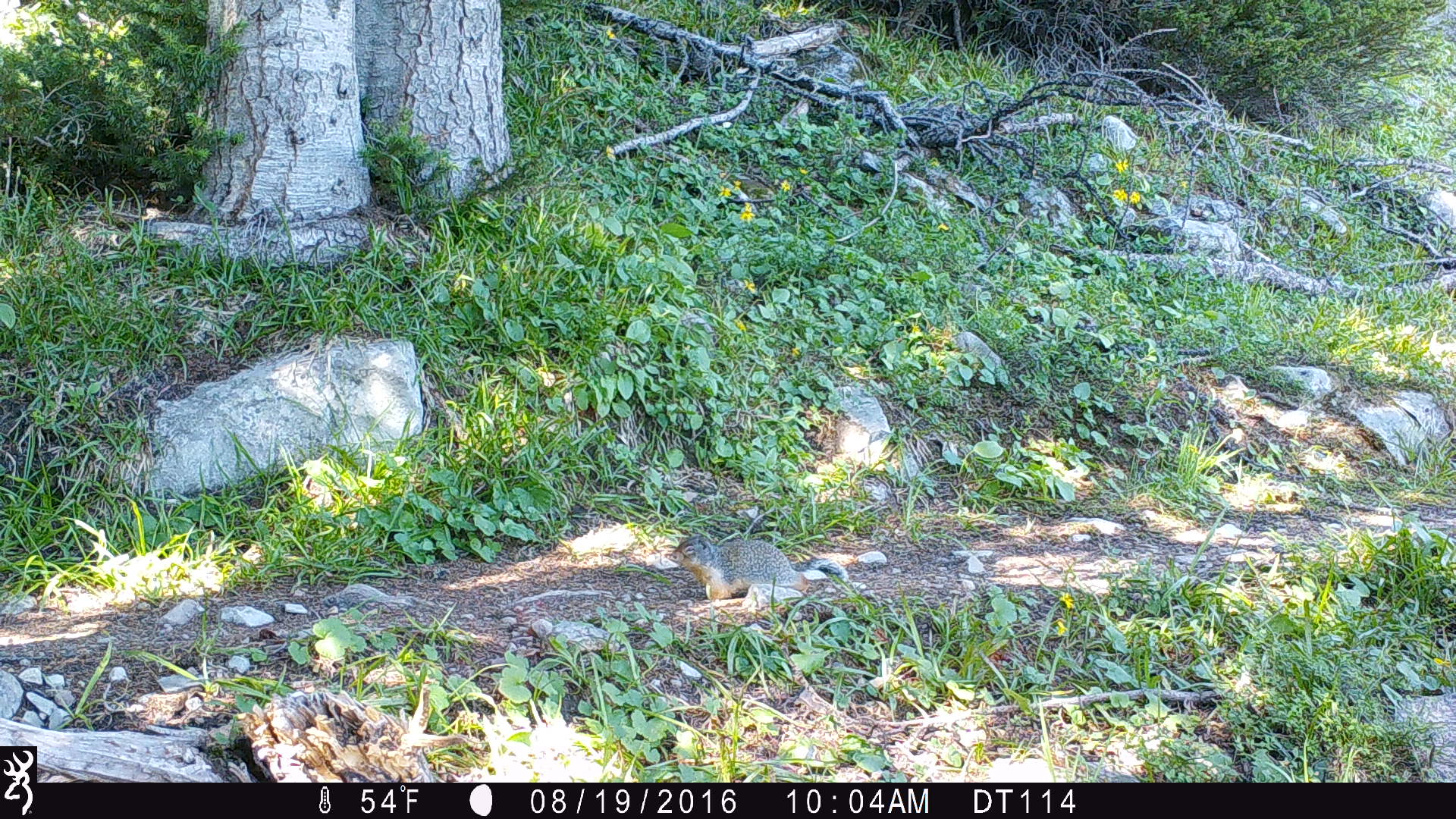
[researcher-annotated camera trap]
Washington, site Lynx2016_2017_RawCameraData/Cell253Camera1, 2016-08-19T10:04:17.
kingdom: Animalia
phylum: Chordata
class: Mammalia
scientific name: Mammalia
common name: small mammal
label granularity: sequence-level